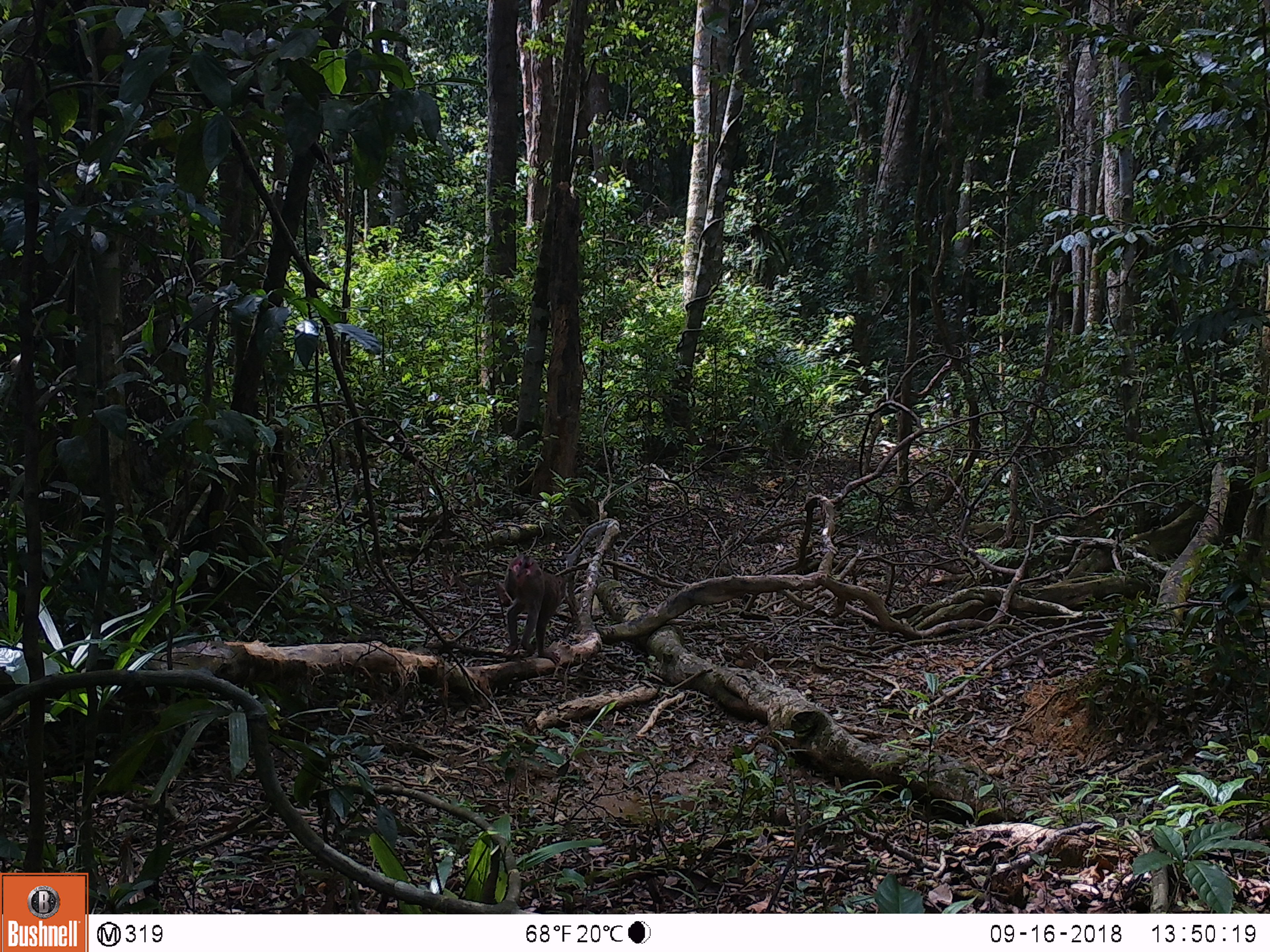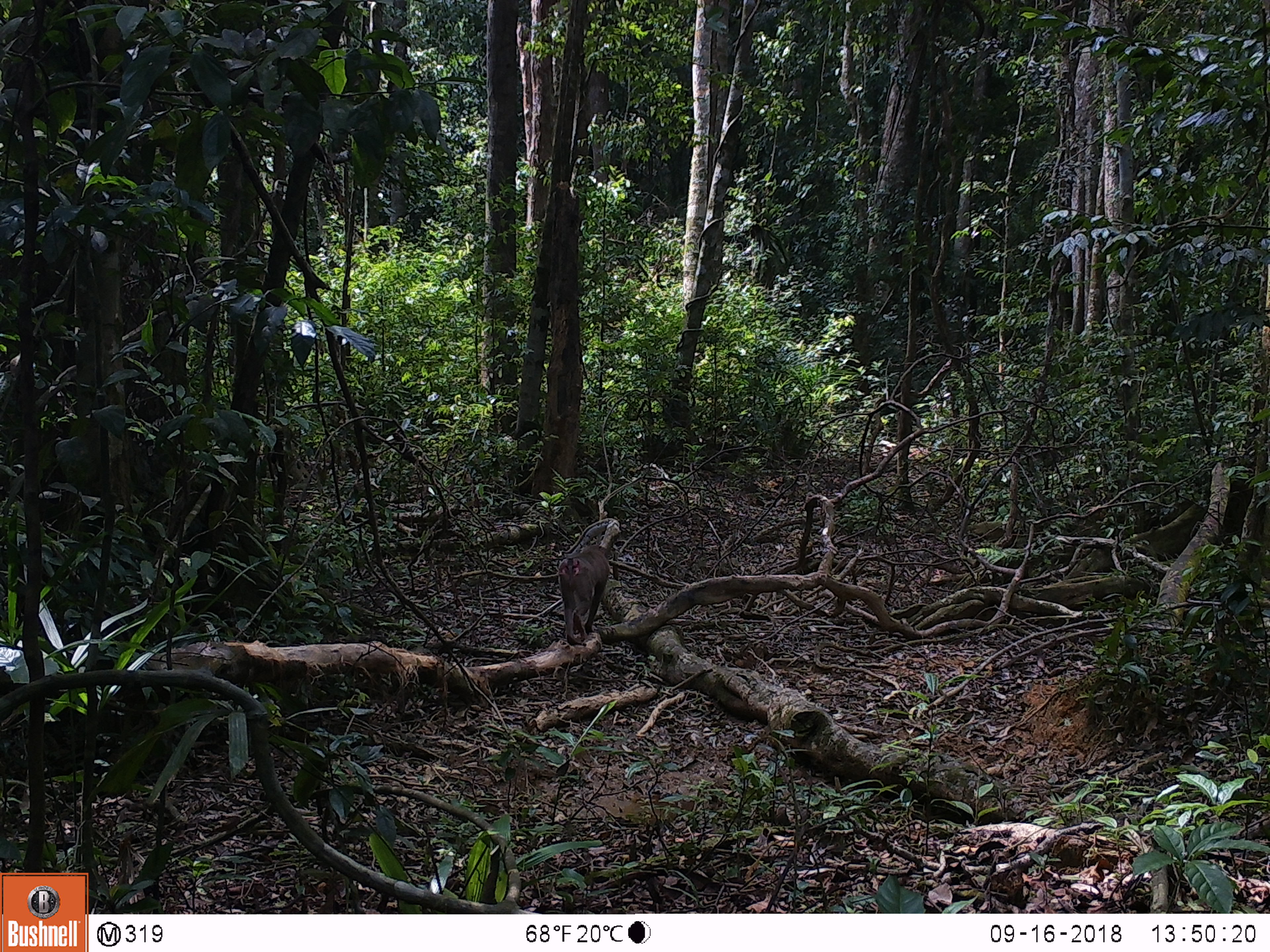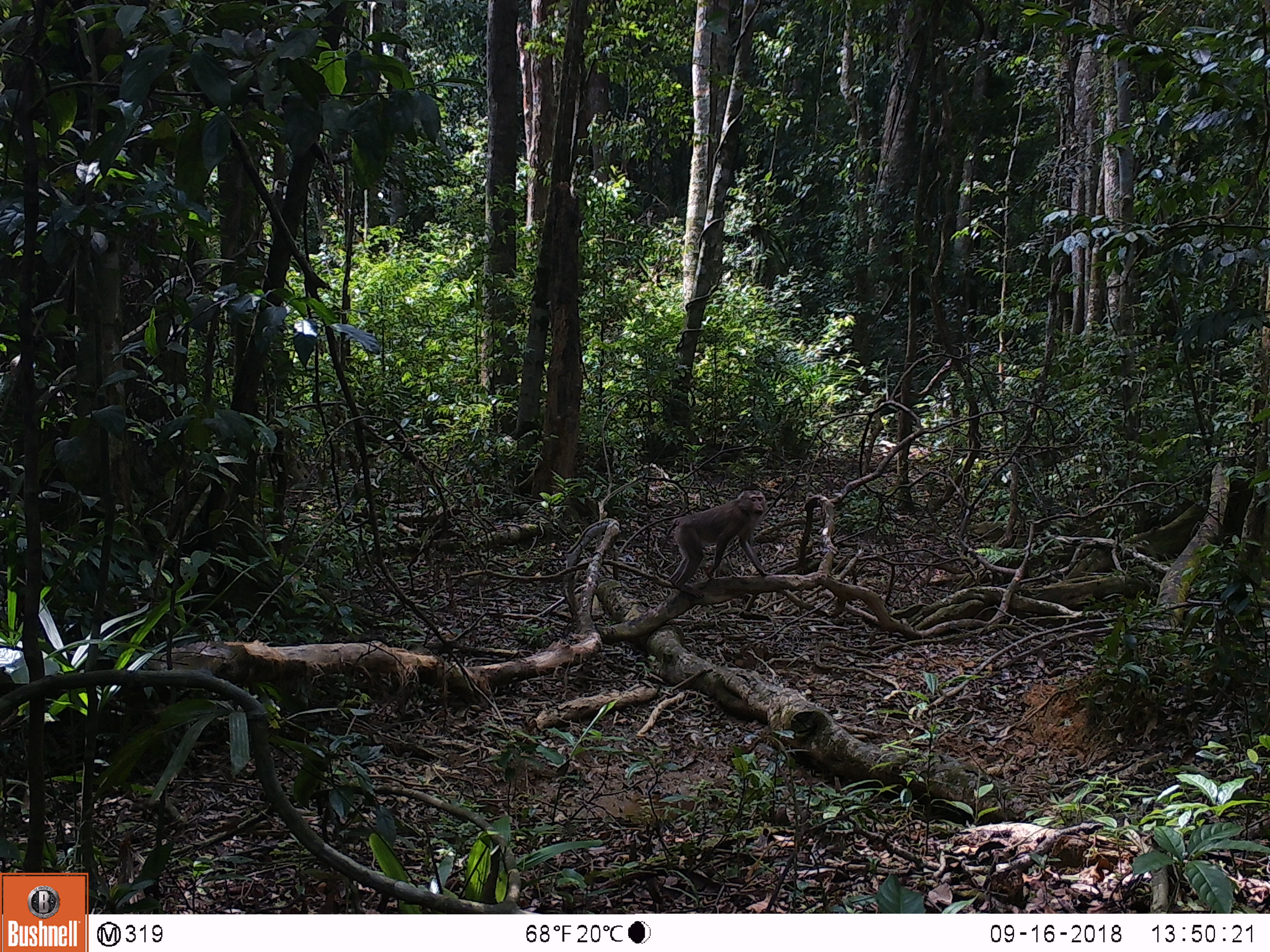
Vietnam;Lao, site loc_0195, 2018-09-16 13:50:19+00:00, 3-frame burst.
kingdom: Animalia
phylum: Chordata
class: Mammalia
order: Primates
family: Cercopithecidae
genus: Macaca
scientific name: Macaca nemestrina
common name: pig-tailed macaque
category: pig tailed macaque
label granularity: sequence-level